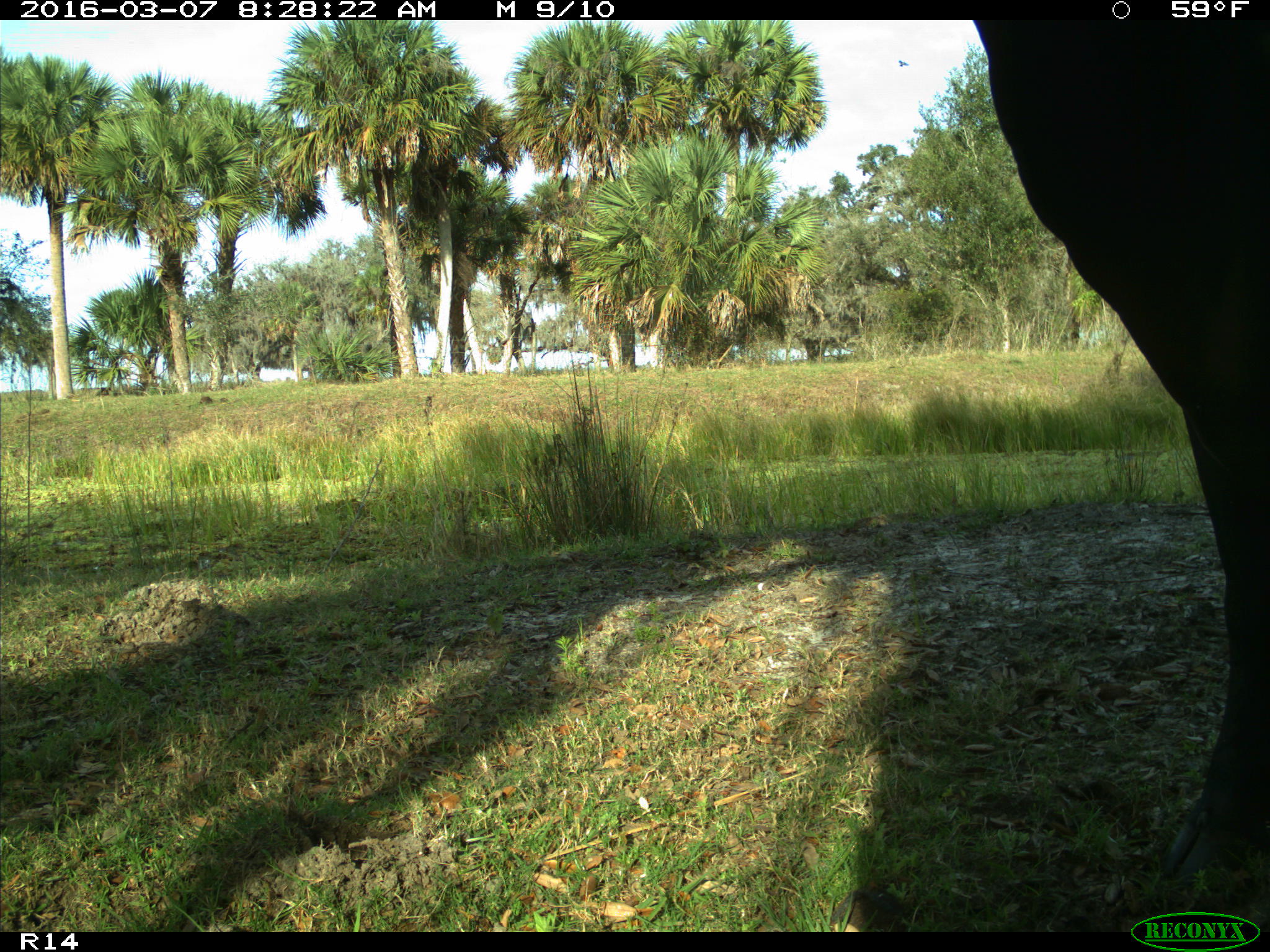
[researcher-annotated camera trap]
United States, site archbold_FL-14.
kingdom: Animalia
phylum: Chordata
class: Mammalia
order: Artiodactyla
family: Bovidae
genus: Bos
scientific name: Bos taurus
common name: domestic cow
Bos taurus (domestic cow).